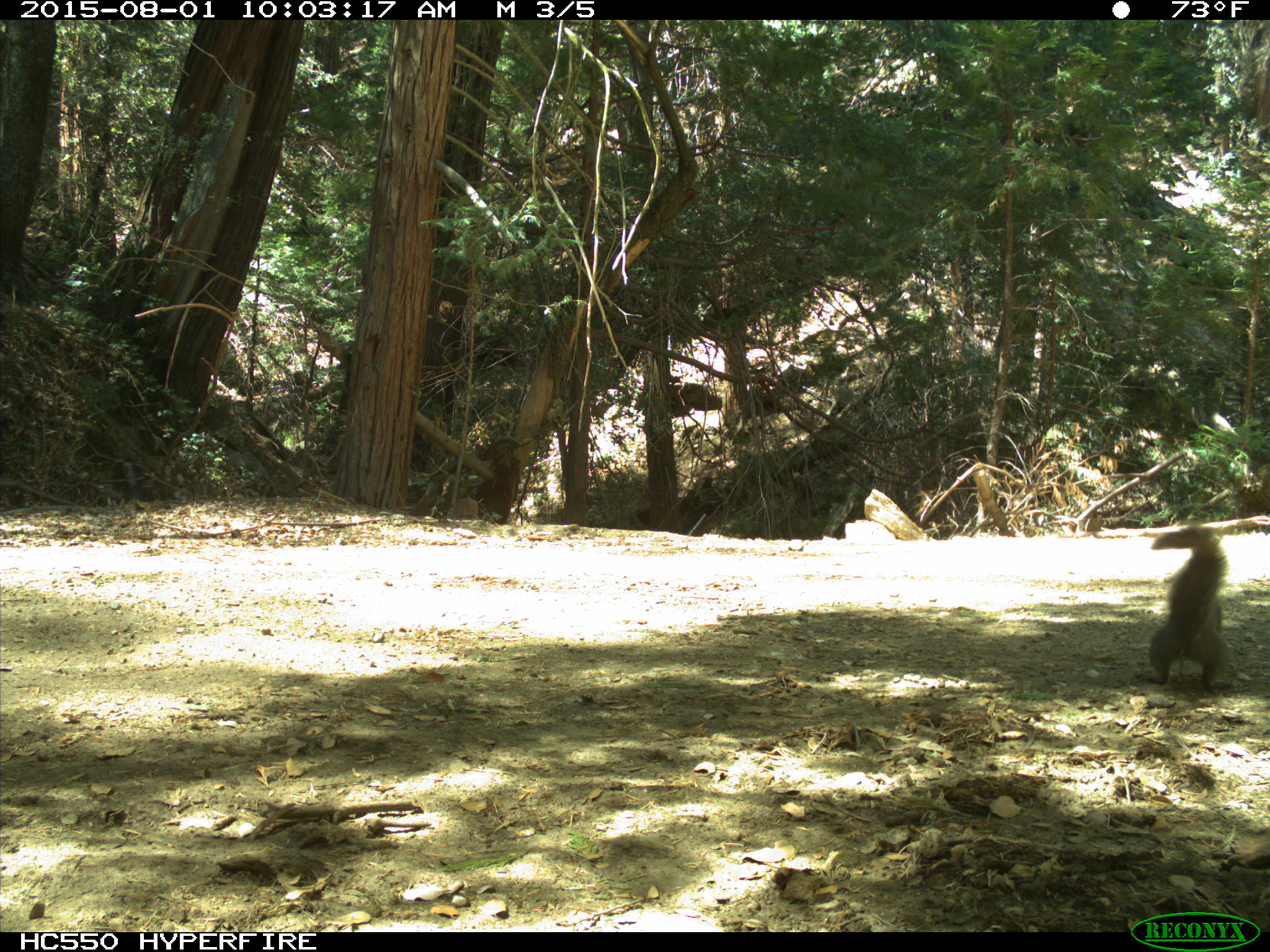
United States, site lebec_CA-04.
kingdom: Animalia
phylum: Chordata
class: Mammalia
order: Rodentia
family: Sciuridae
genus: Sciurus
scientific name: Sciurus carolinensis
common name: eastern gray squirrel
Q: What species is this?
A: Sciurus carolinensis (eastern gray squirrel).